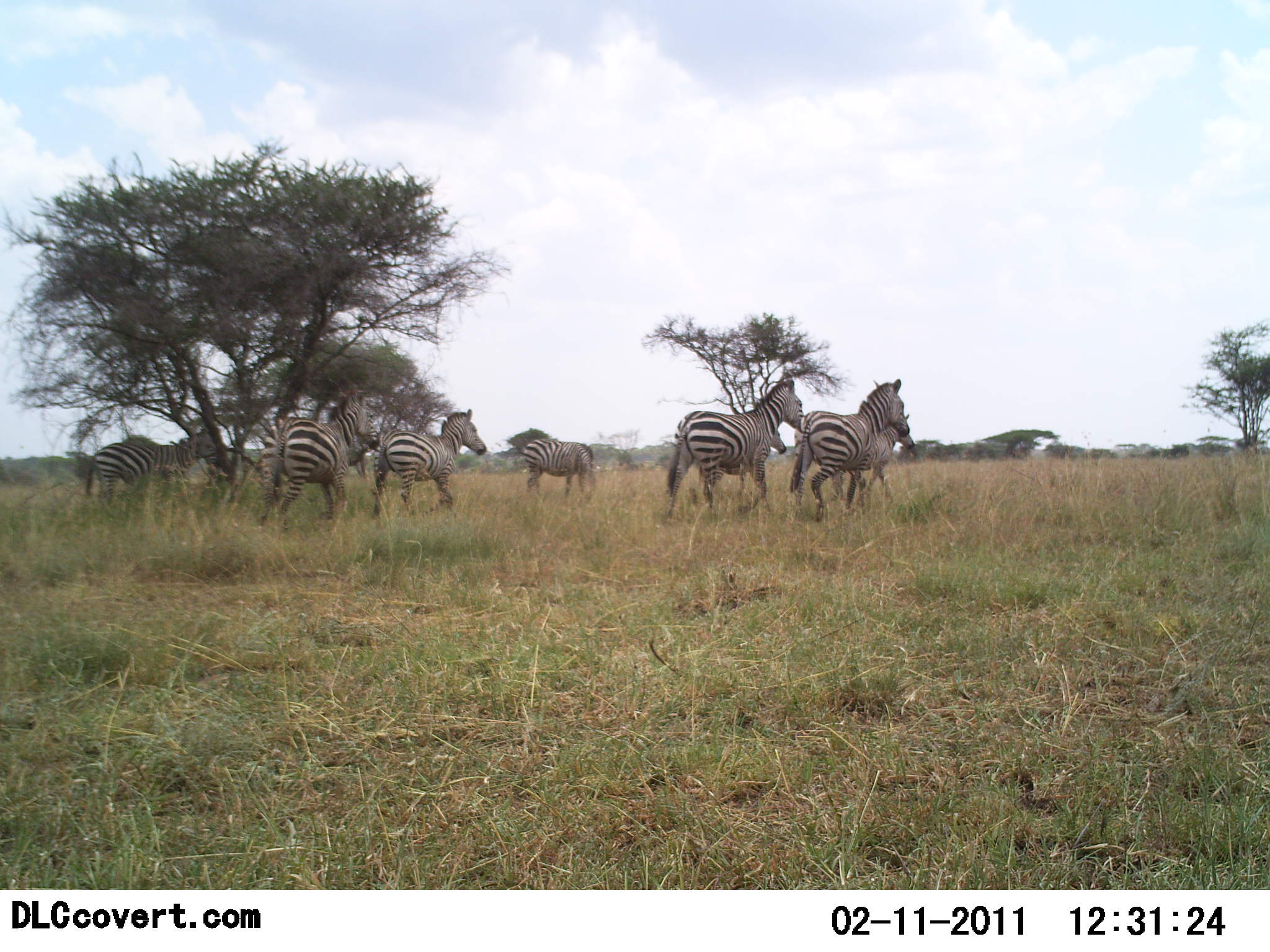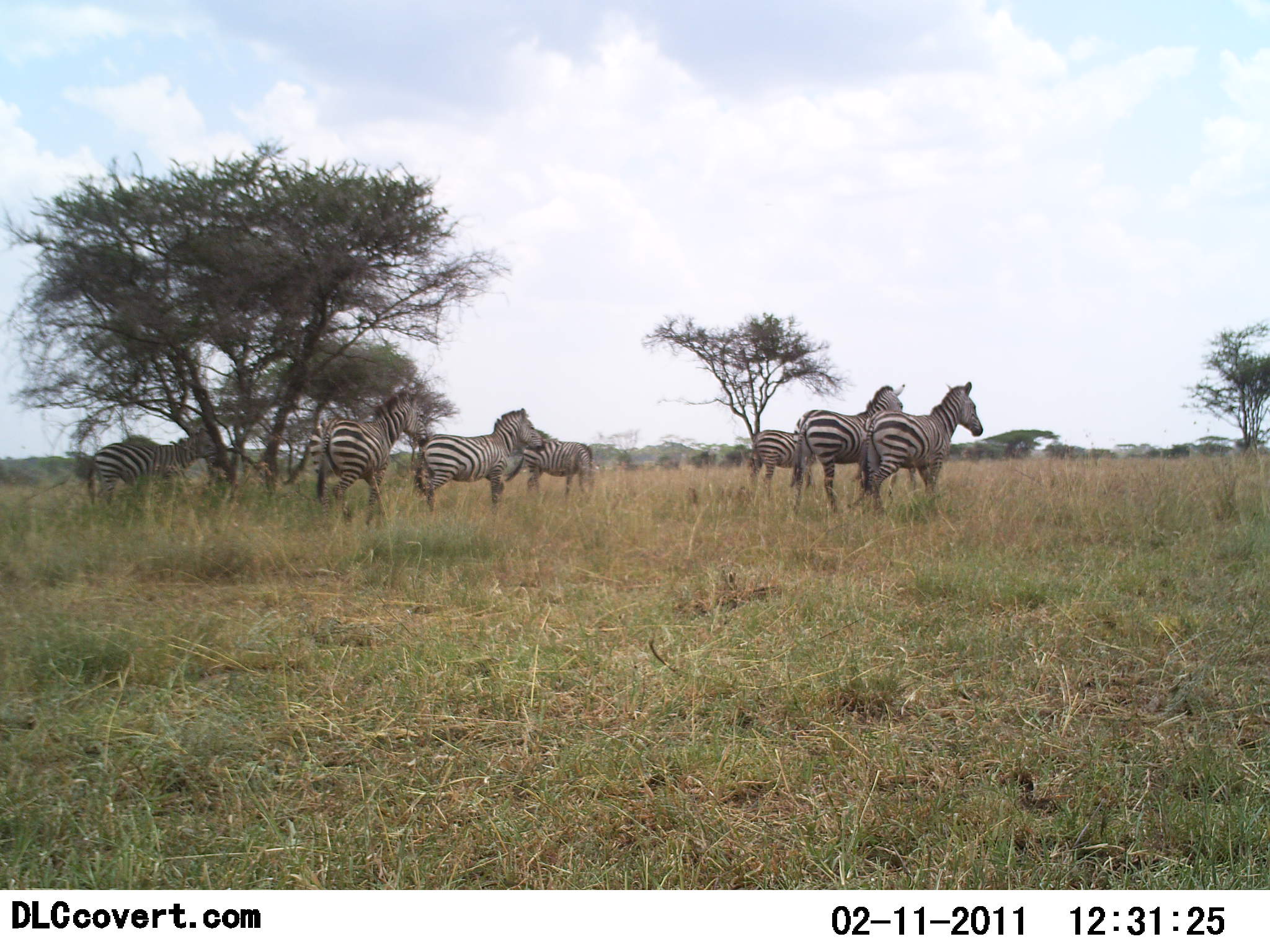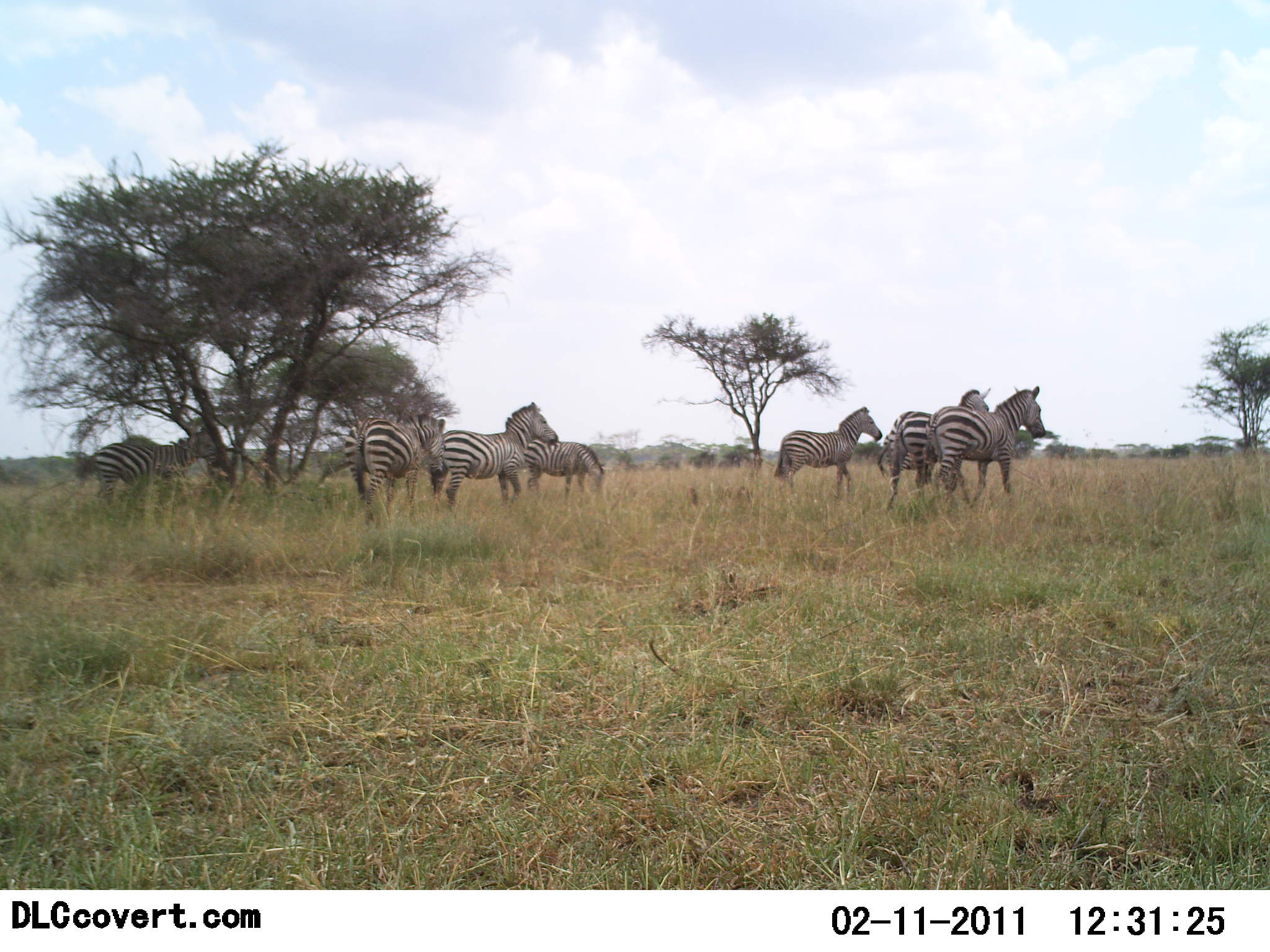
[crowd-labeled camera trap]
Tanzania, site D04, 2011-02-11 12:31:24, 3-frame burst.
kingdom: Animalia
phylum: Chordata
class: Mammalia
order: Perissodactyla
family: Equidae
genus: Equus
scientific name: Equus quagga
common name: plains zebra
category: zebra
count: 7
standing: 62%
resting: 8%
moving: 77%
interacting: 0%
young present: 8%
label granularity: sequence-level